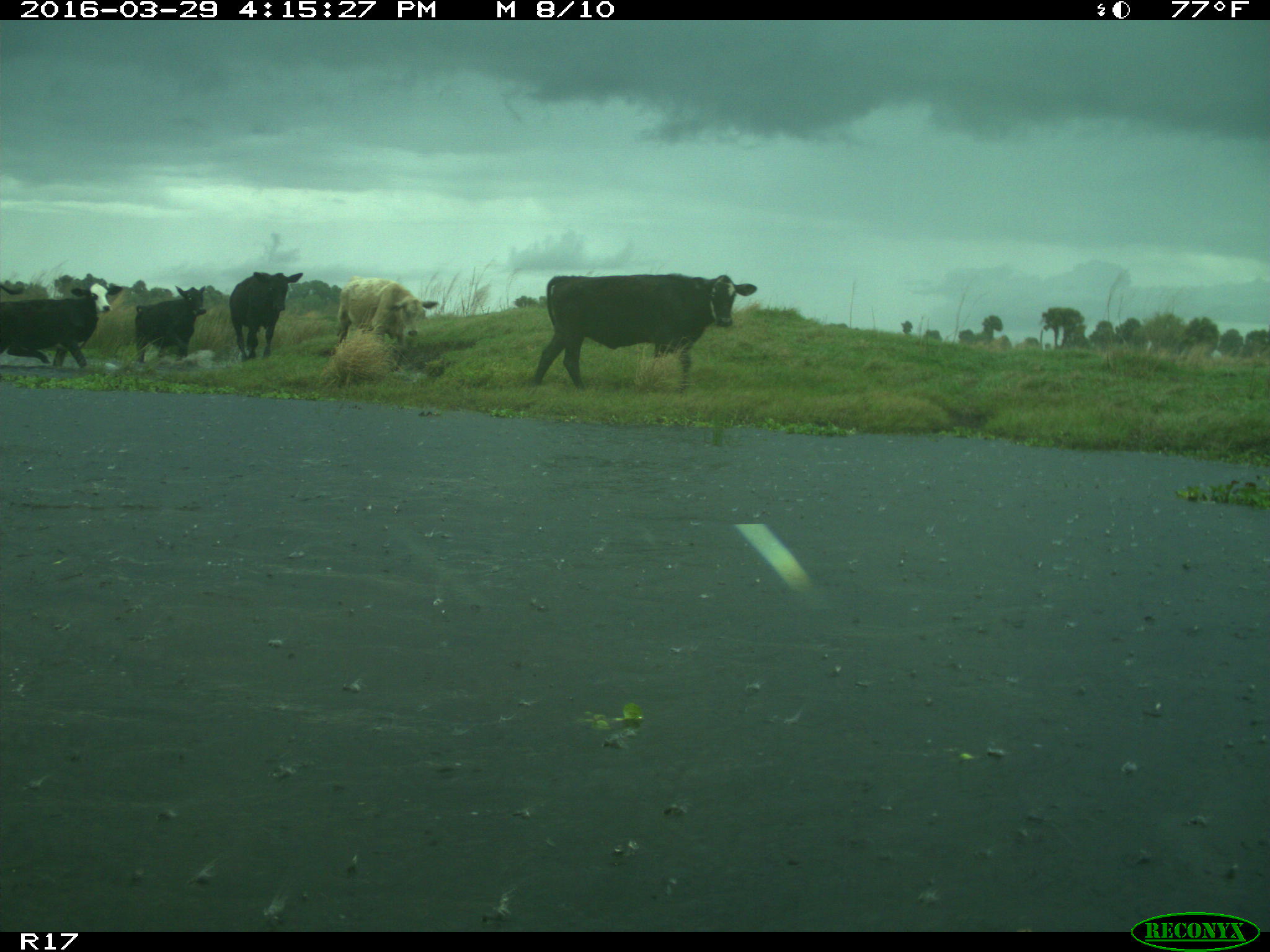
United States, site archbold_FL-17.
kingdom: Animalia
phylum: Chordata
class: Mammalia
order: Artiodactyla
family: Bovidae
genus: Bos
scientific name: Bos taurus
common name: domestic cow